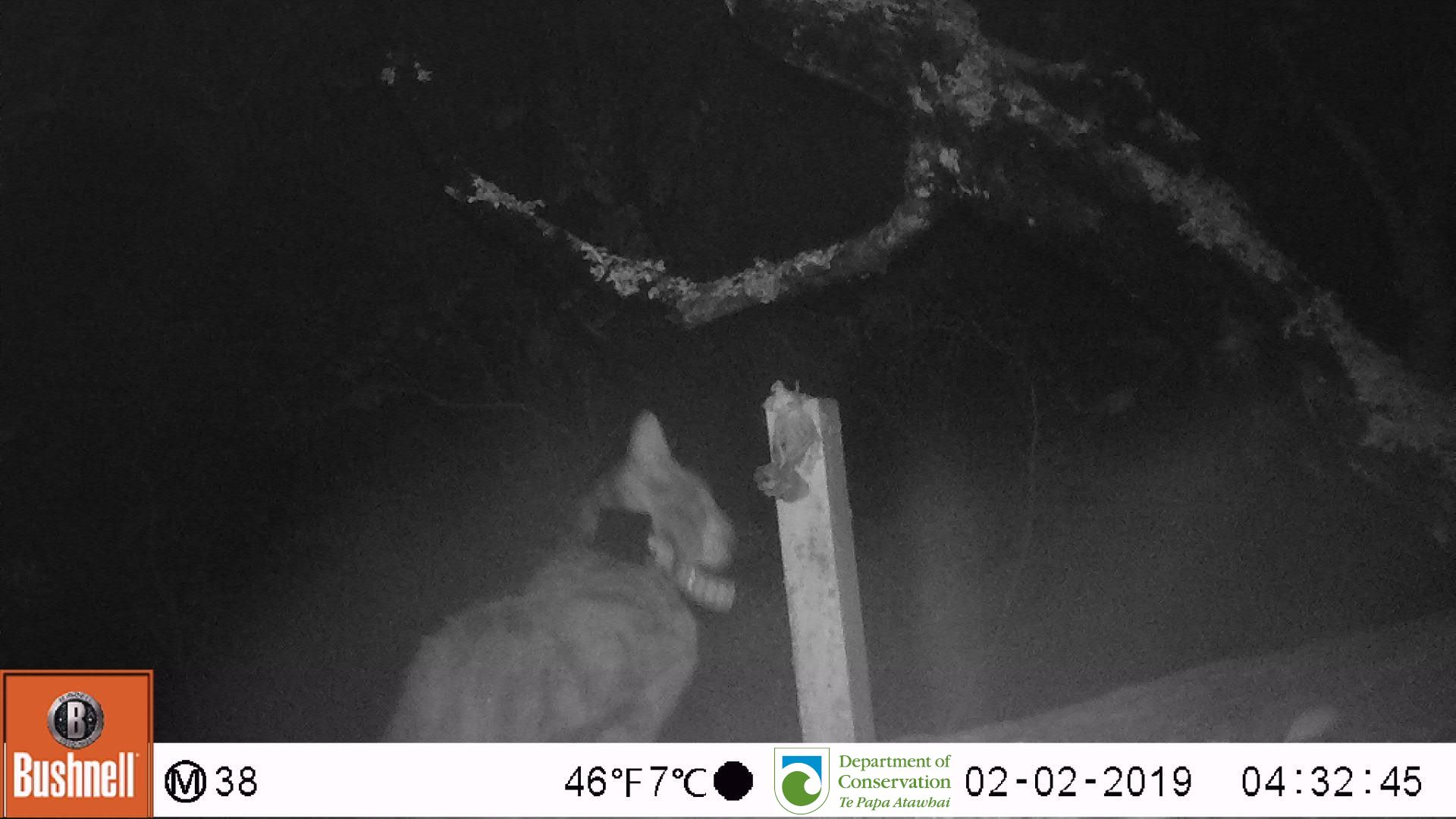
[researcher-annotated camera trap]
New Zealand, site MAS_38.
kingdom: Animalia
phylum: Chordata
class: Mammalia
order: Carnivora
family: Felidae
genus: Felis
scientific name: Felis catus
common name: domestic cat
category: cat